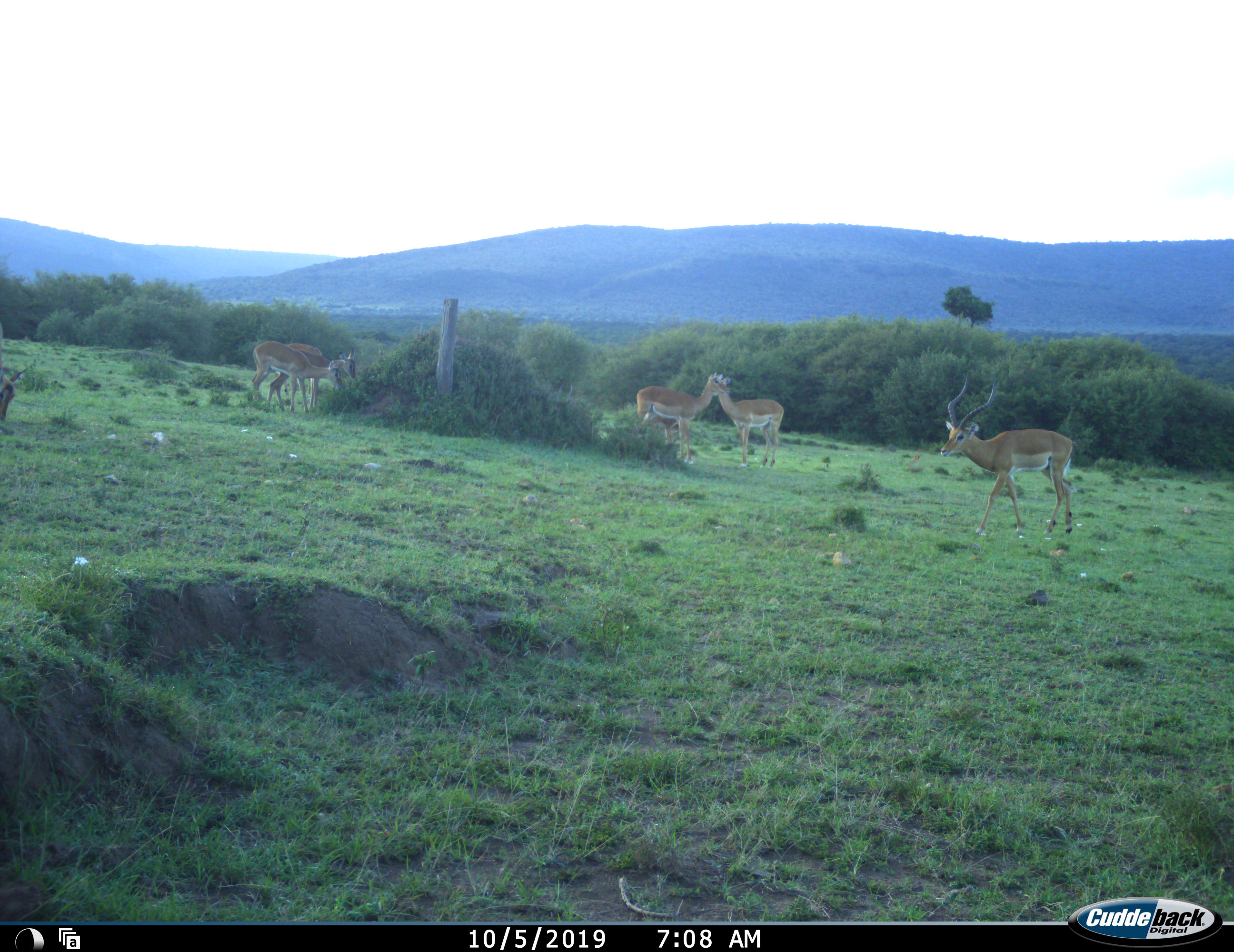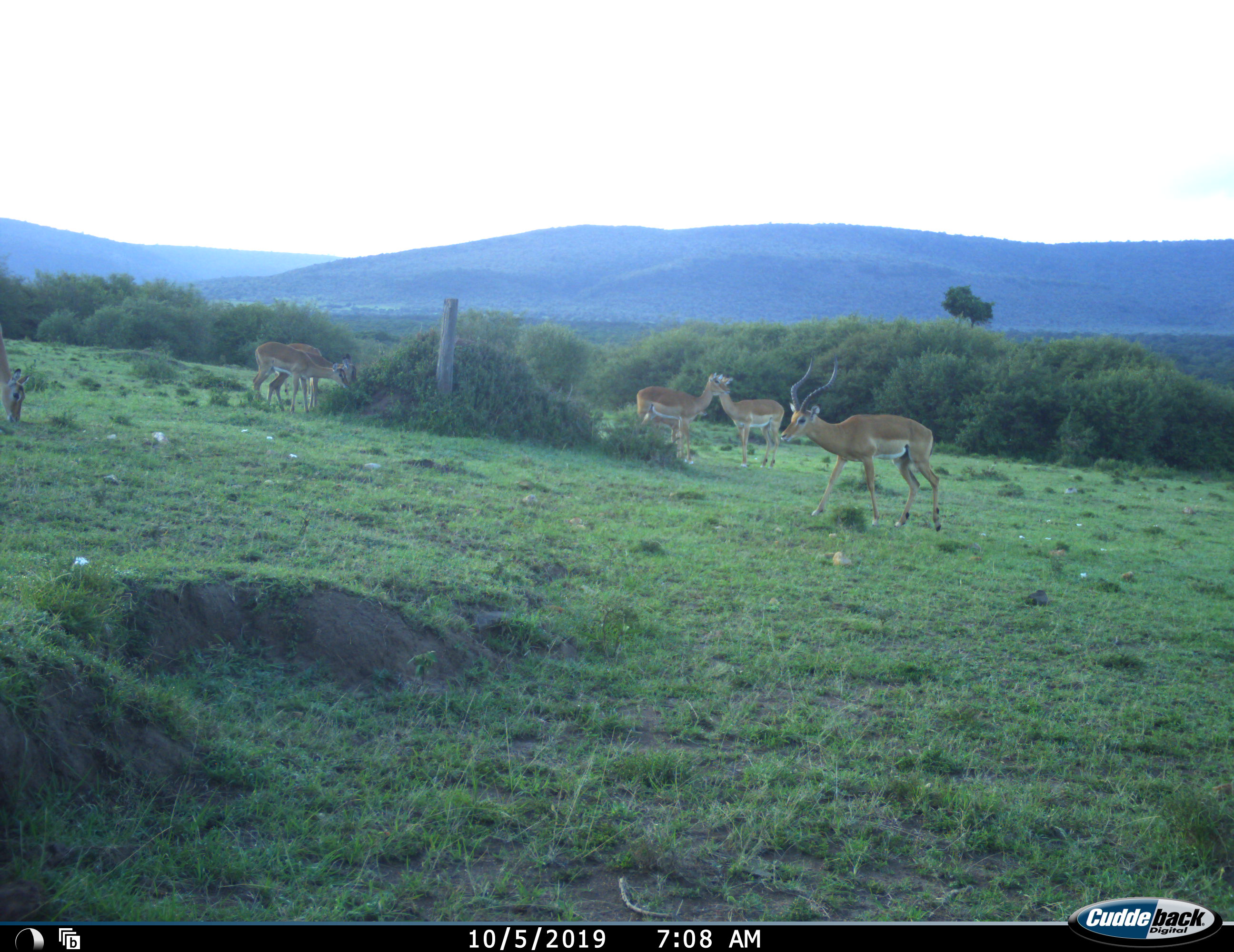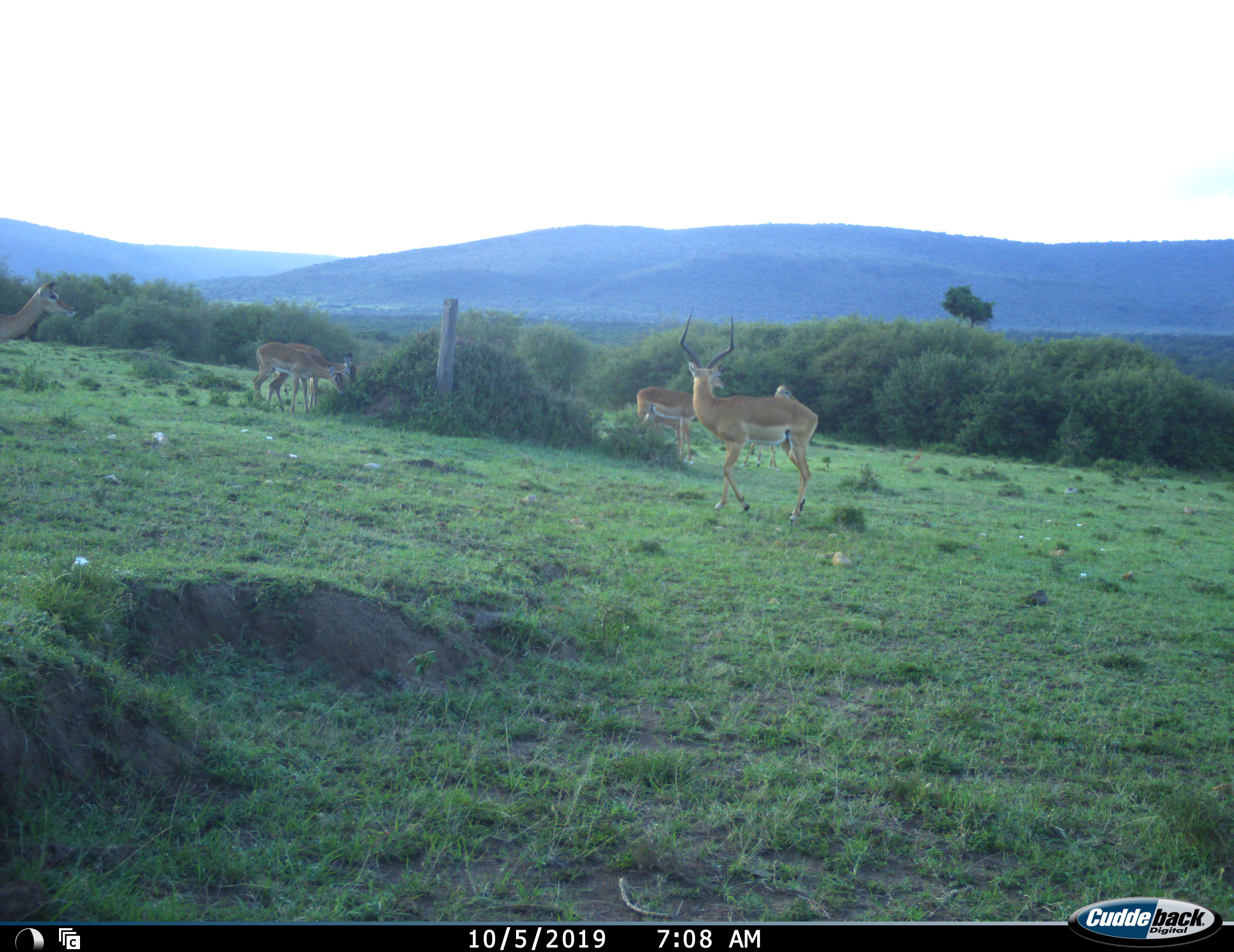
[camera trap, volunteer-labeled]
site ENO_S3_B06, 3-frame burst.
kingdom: Animalia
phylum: Chordata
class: Mammalia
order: Artiodactyla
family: Bovidae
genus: Aepyceros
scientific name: Aepyceros melampus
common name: impala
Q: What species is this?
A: Impala (Aepyceros melampus).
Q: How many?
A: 6.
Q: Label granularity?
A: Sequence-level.